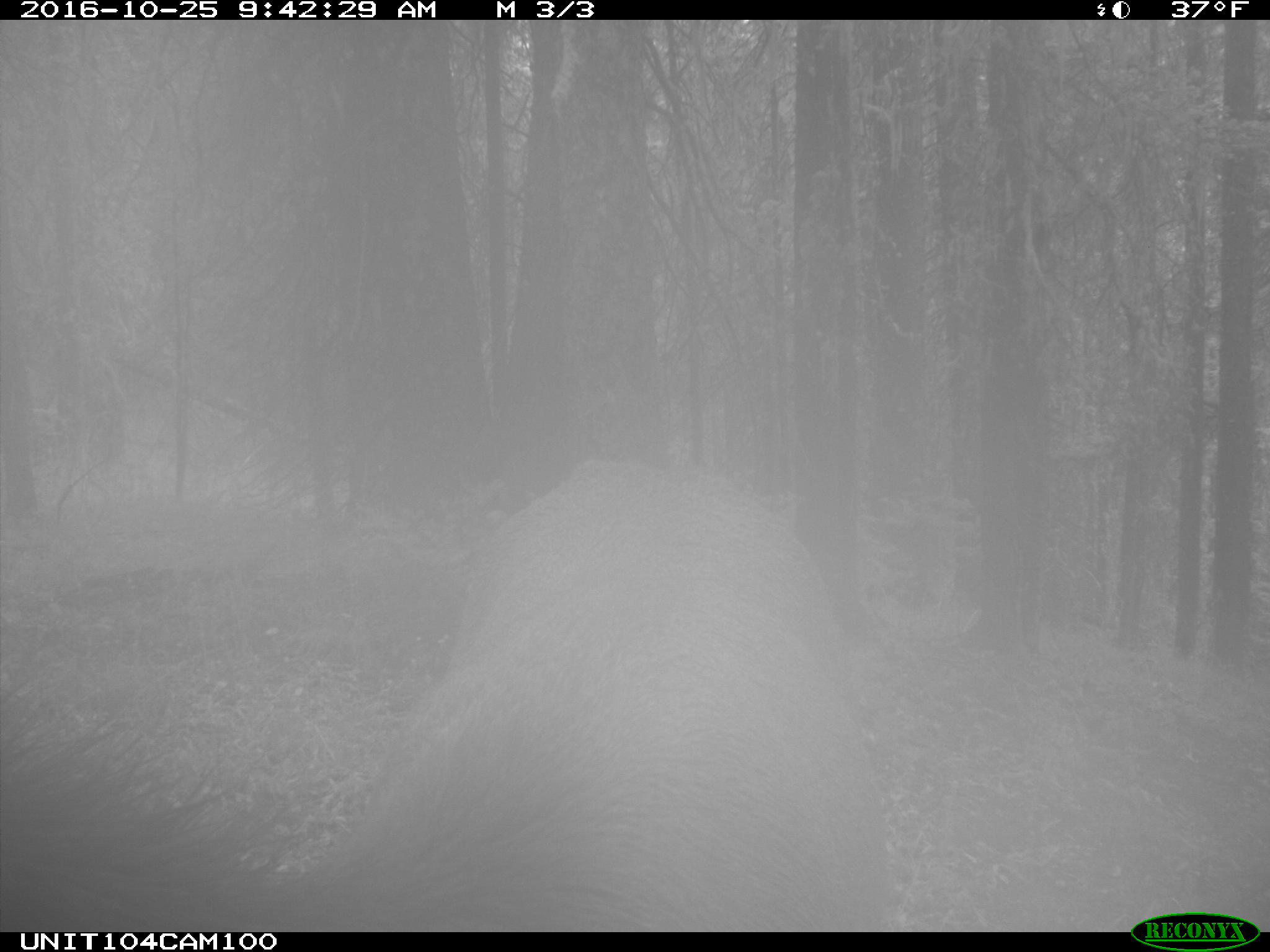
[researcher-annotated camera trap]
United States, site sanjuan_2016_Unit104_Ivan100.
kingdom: Animalia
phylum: Chordata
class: Mammalia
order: Artiodactyla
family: Cervidae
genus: Cervus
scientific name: Cervus elaphus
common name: red deer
Cervus elaphus (red deer).